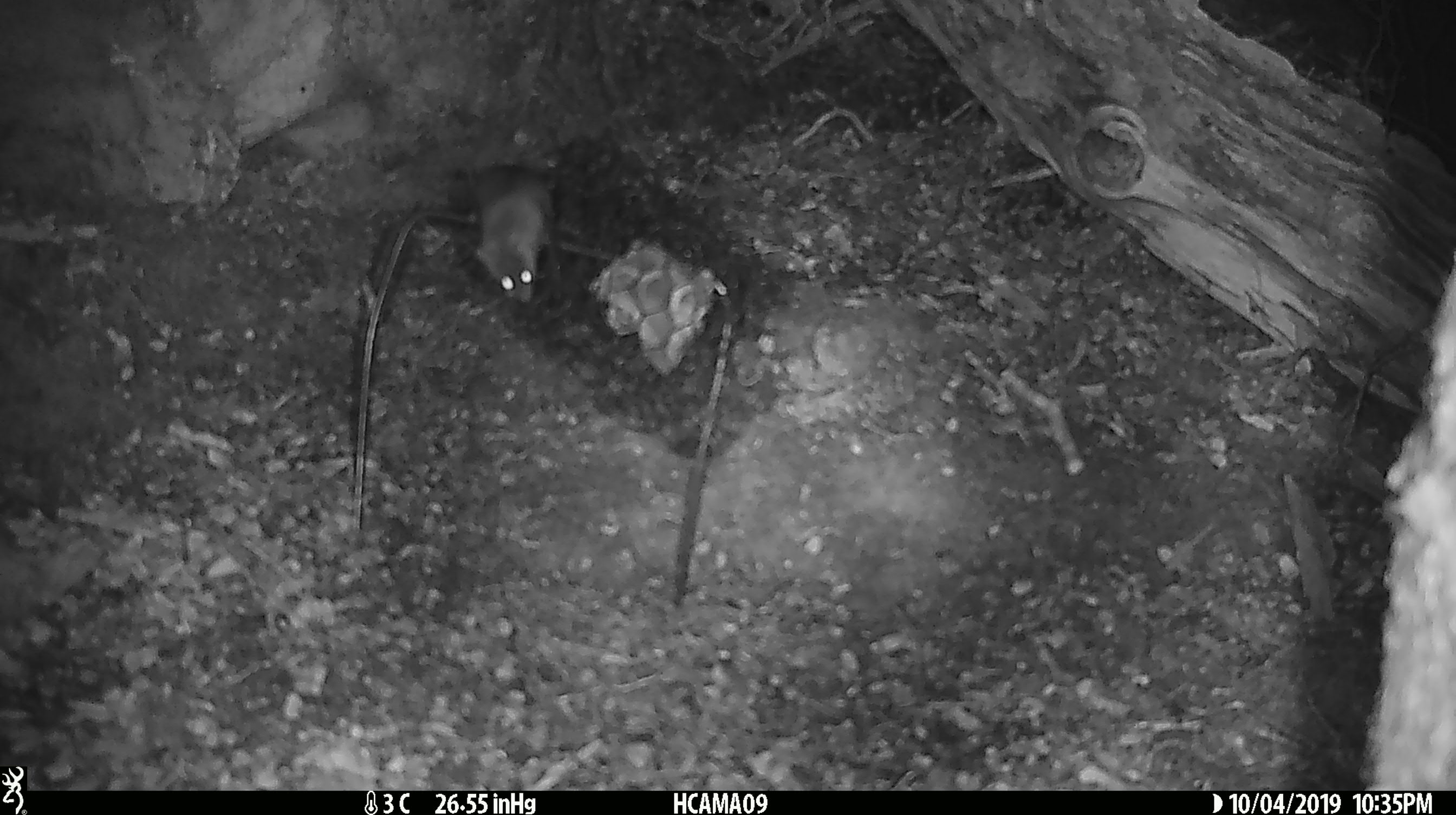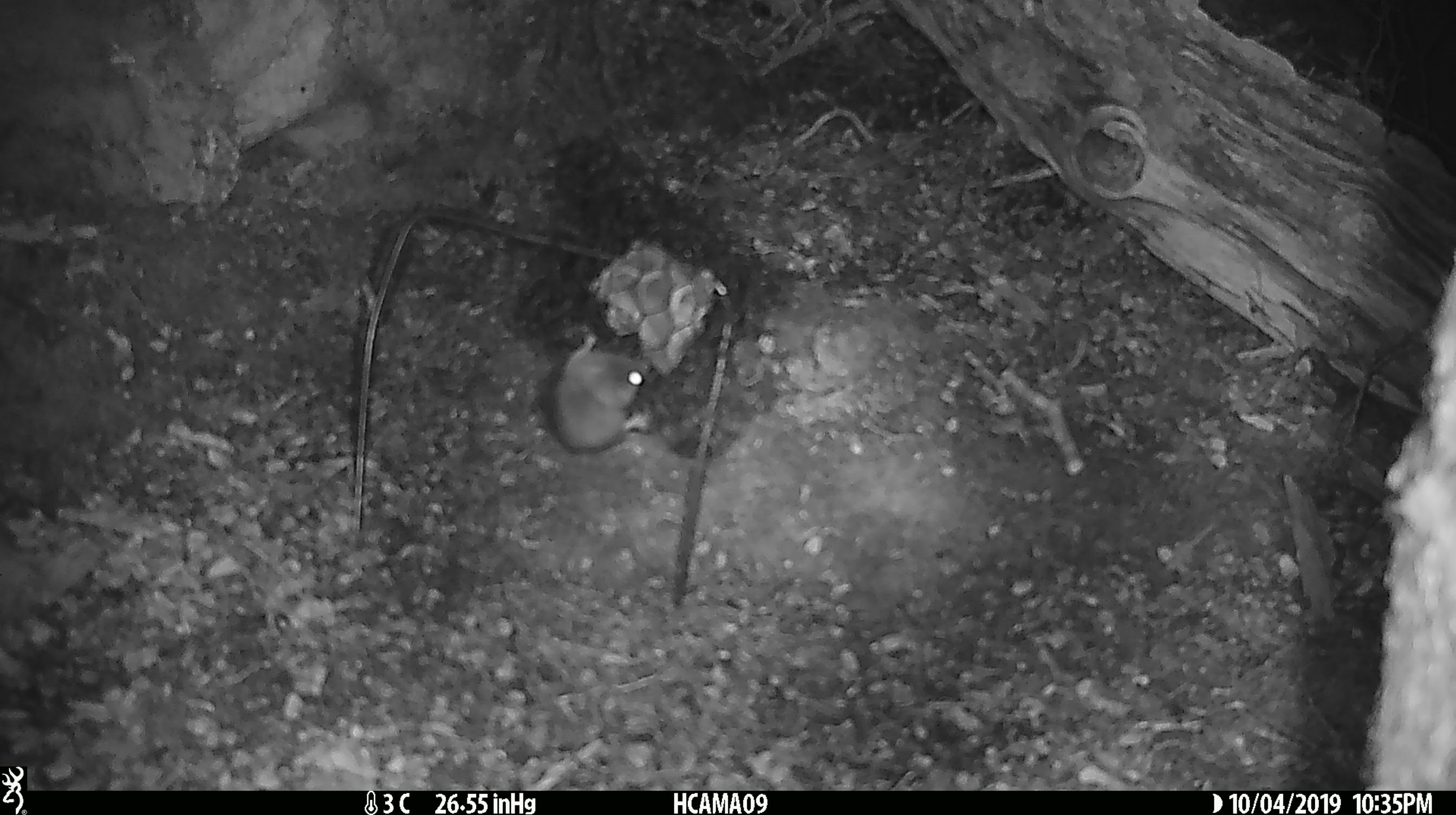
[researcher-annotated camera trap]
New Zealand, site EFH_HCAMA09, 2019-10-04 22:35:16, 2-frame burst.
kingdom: Animalia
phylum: Chordata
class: Mammalia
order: Rodentia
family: Muridae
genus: Mus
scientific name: Mus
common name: mouse